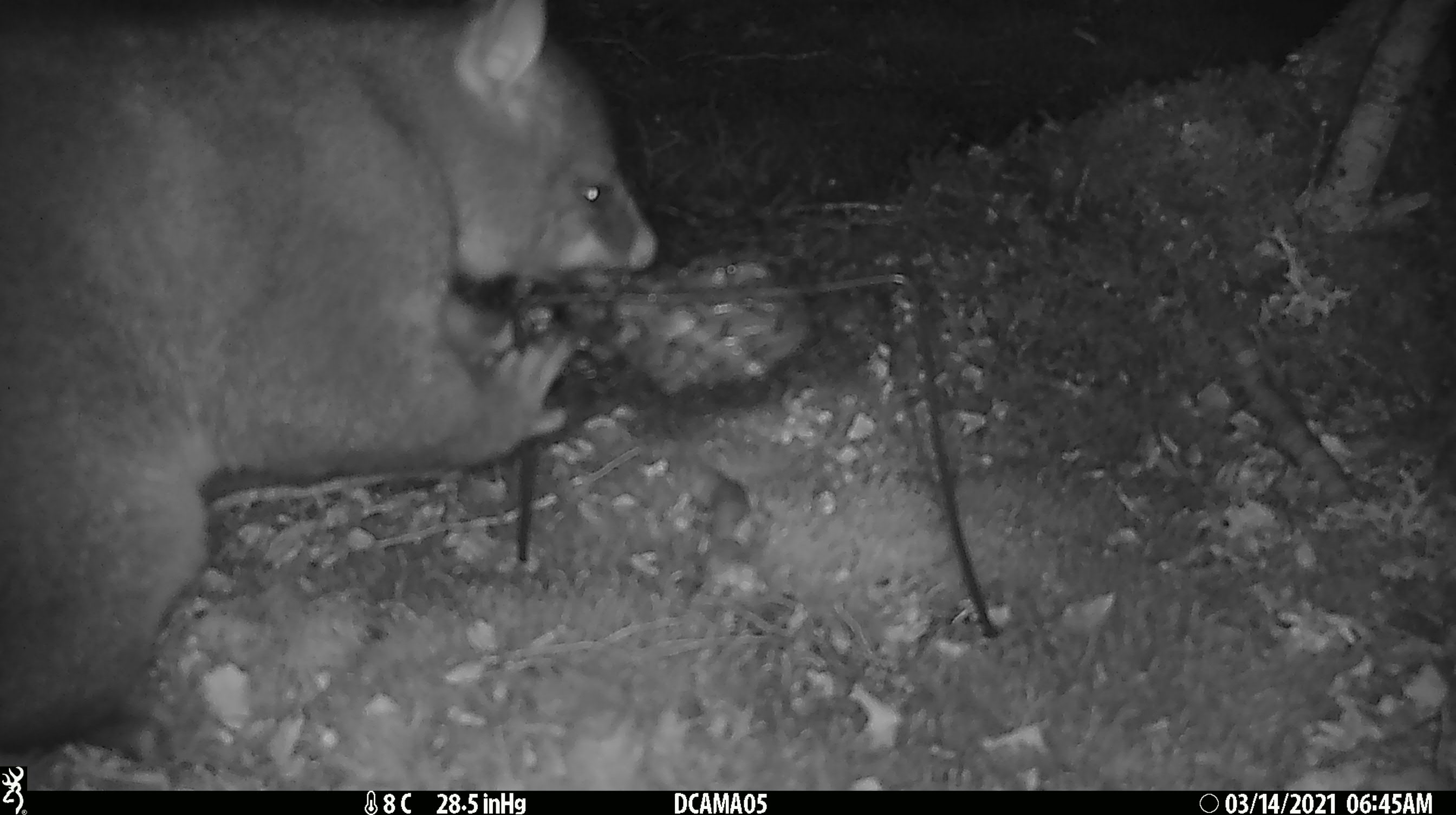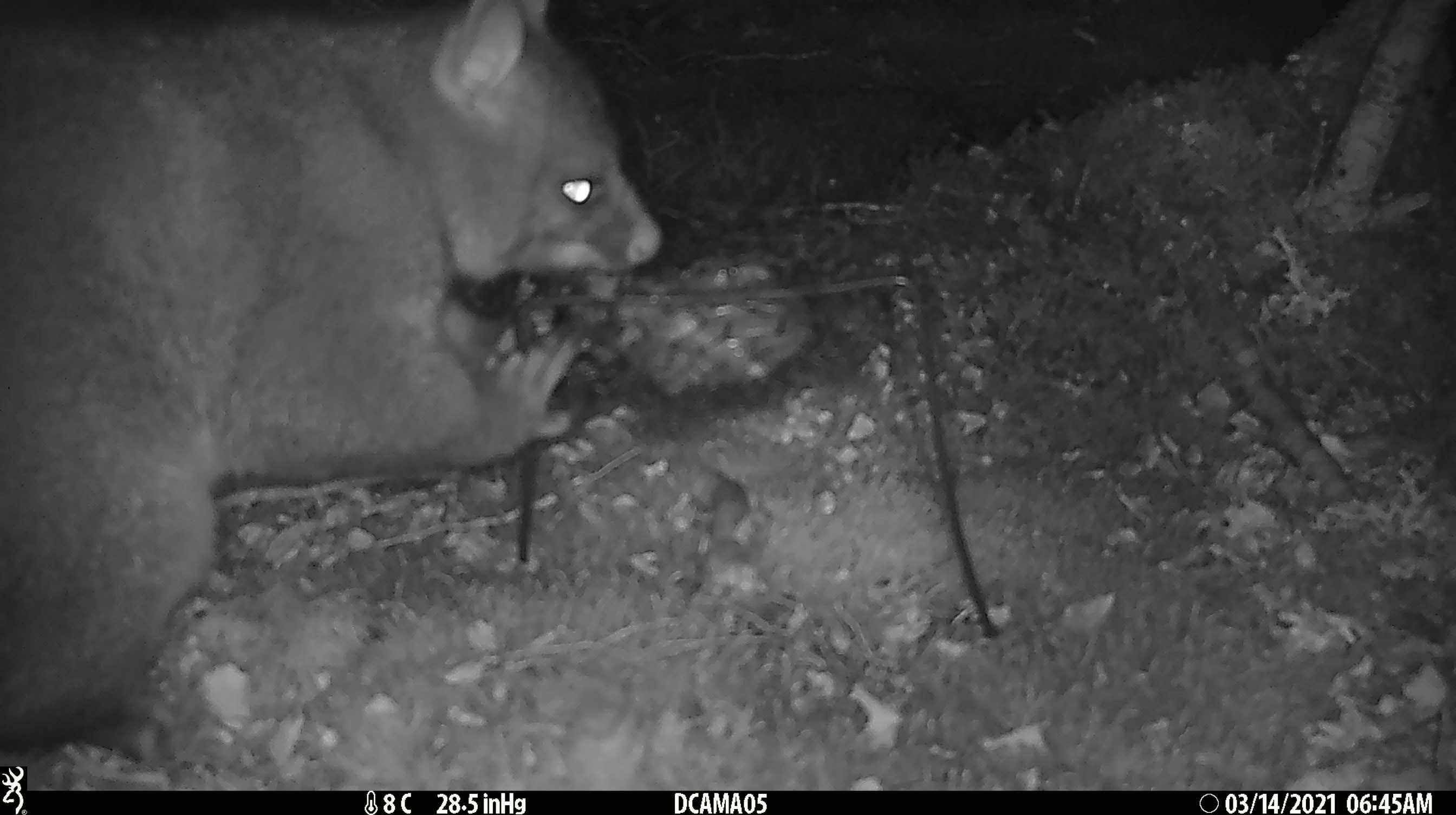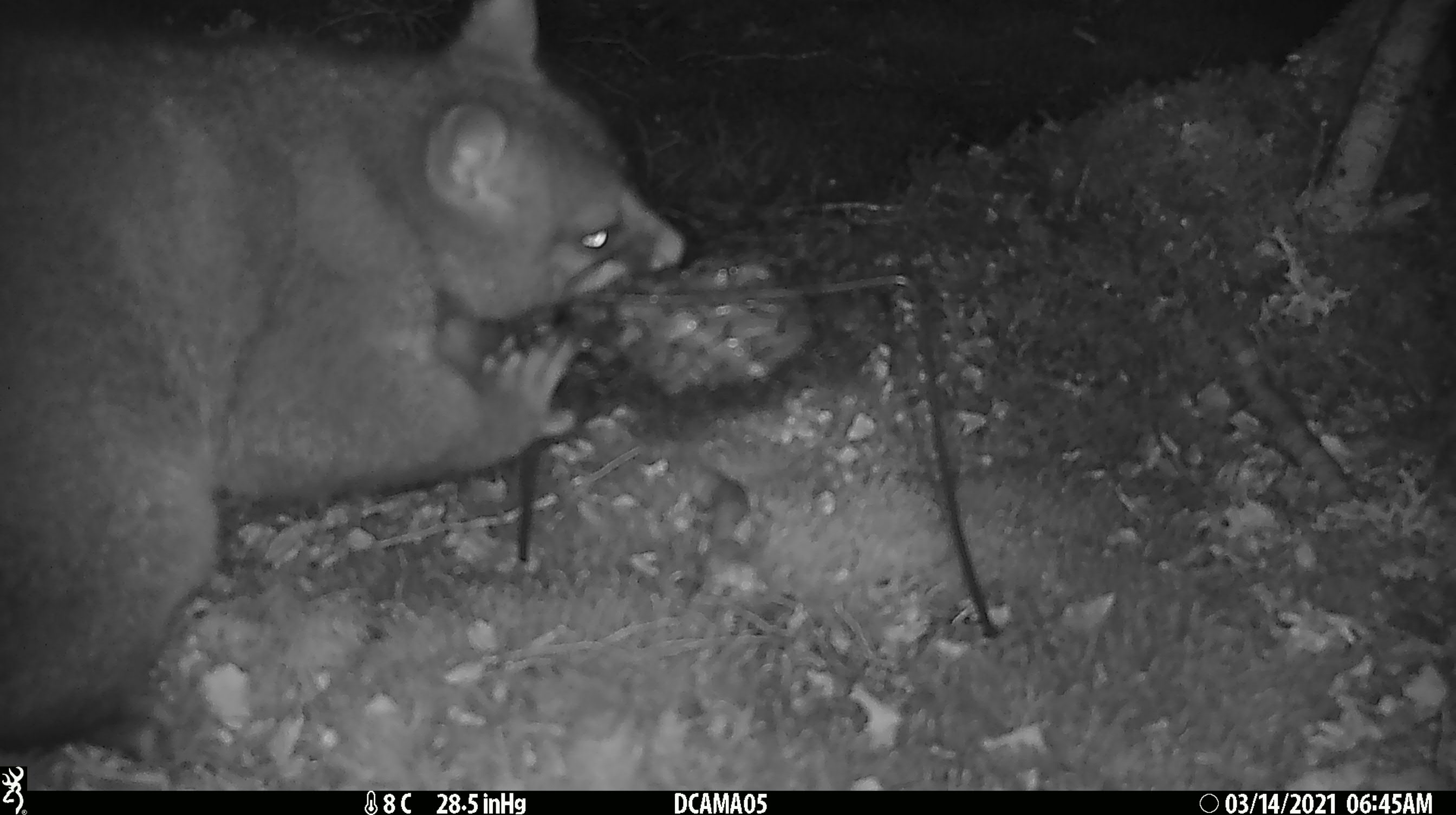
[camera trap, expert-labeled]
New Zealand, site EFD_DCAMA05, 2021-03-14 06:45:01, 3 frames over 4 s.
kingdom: Animalia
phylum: Chordata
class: Mammalia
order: Diprotodontia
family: Phalangeridae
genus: Trichosurus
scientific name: Trichosurus vulpecula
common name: common brushtail possum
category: possum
Possum (common brushtail possum) (Trichosurus vulpecula).